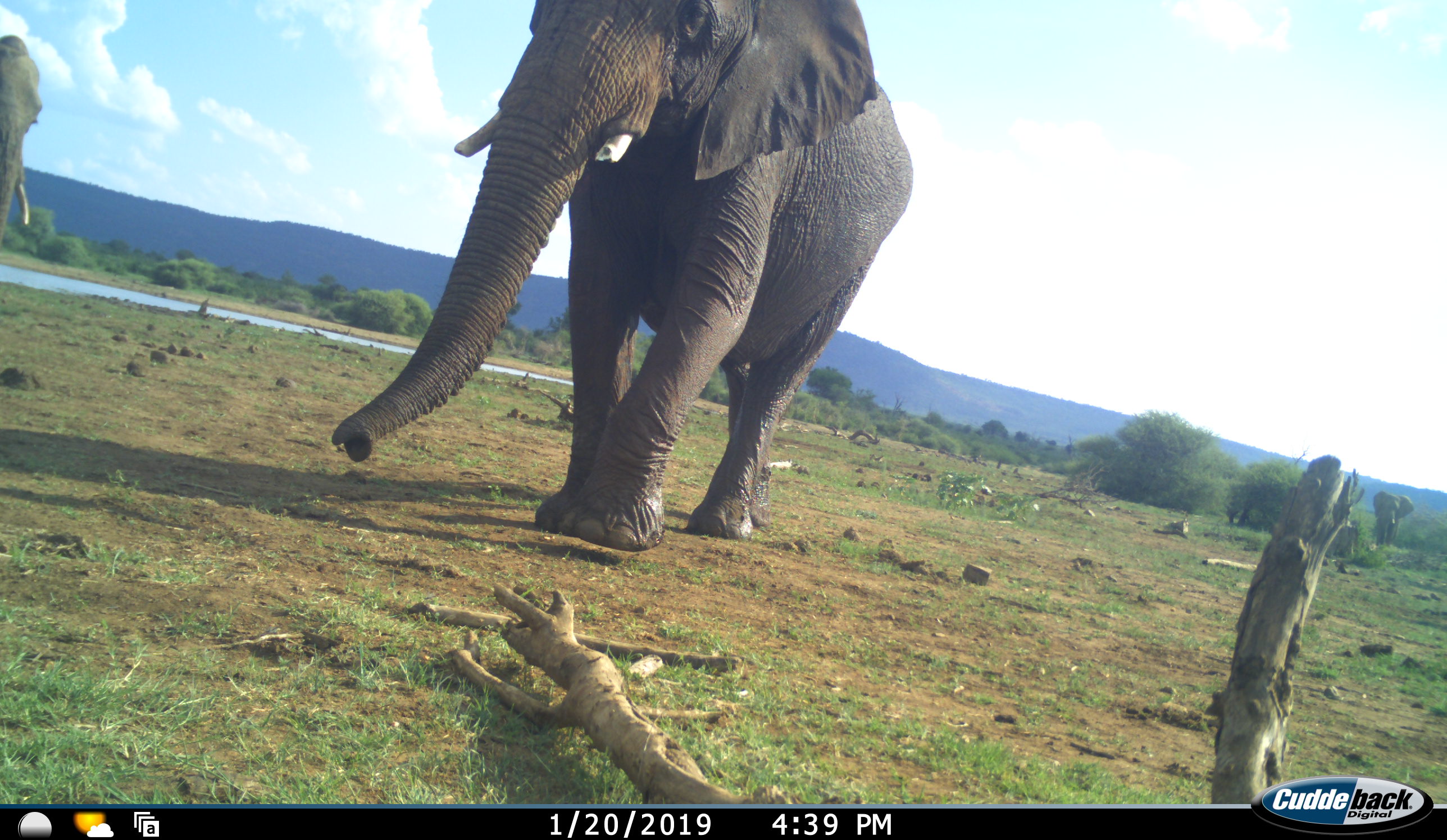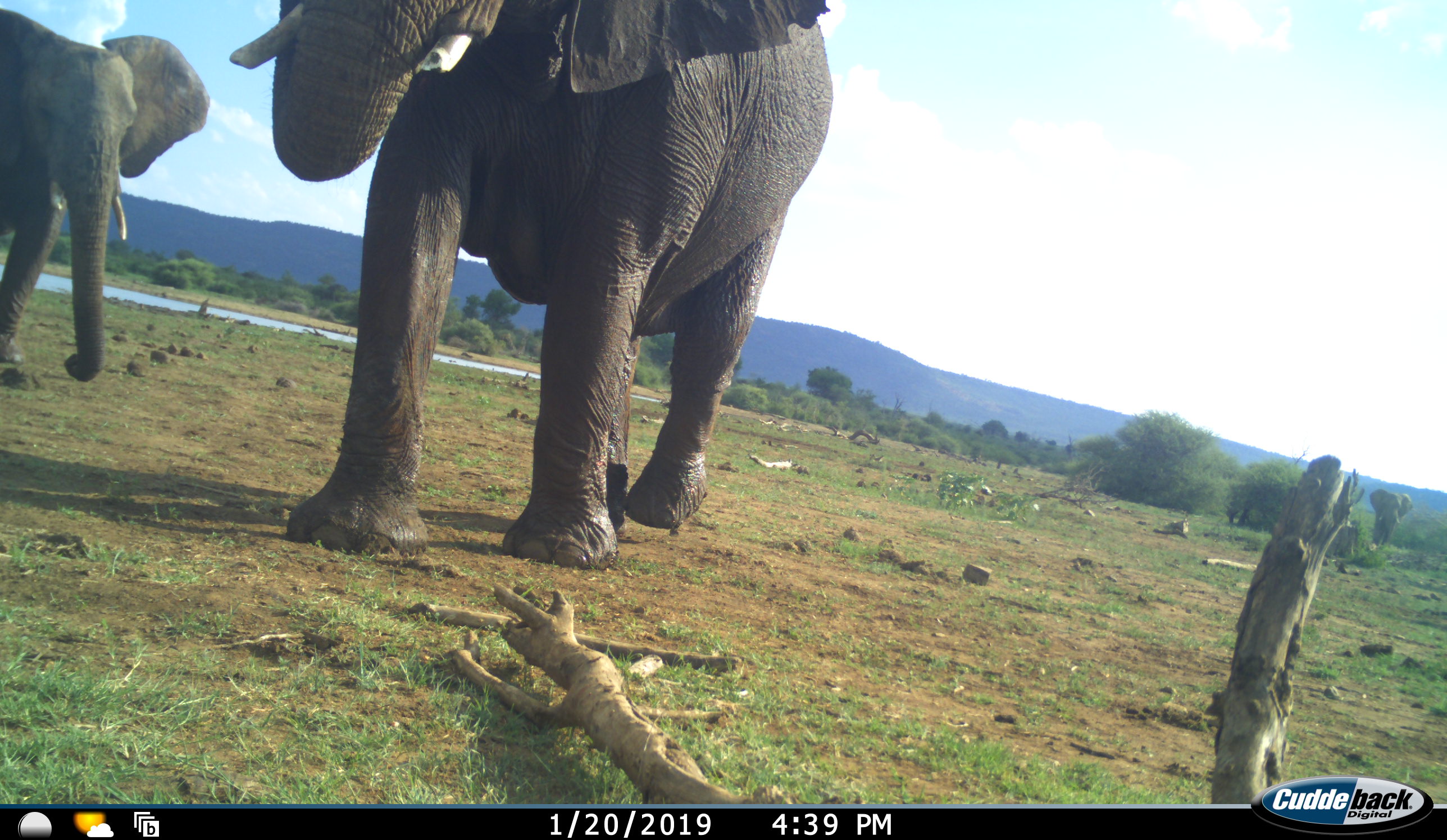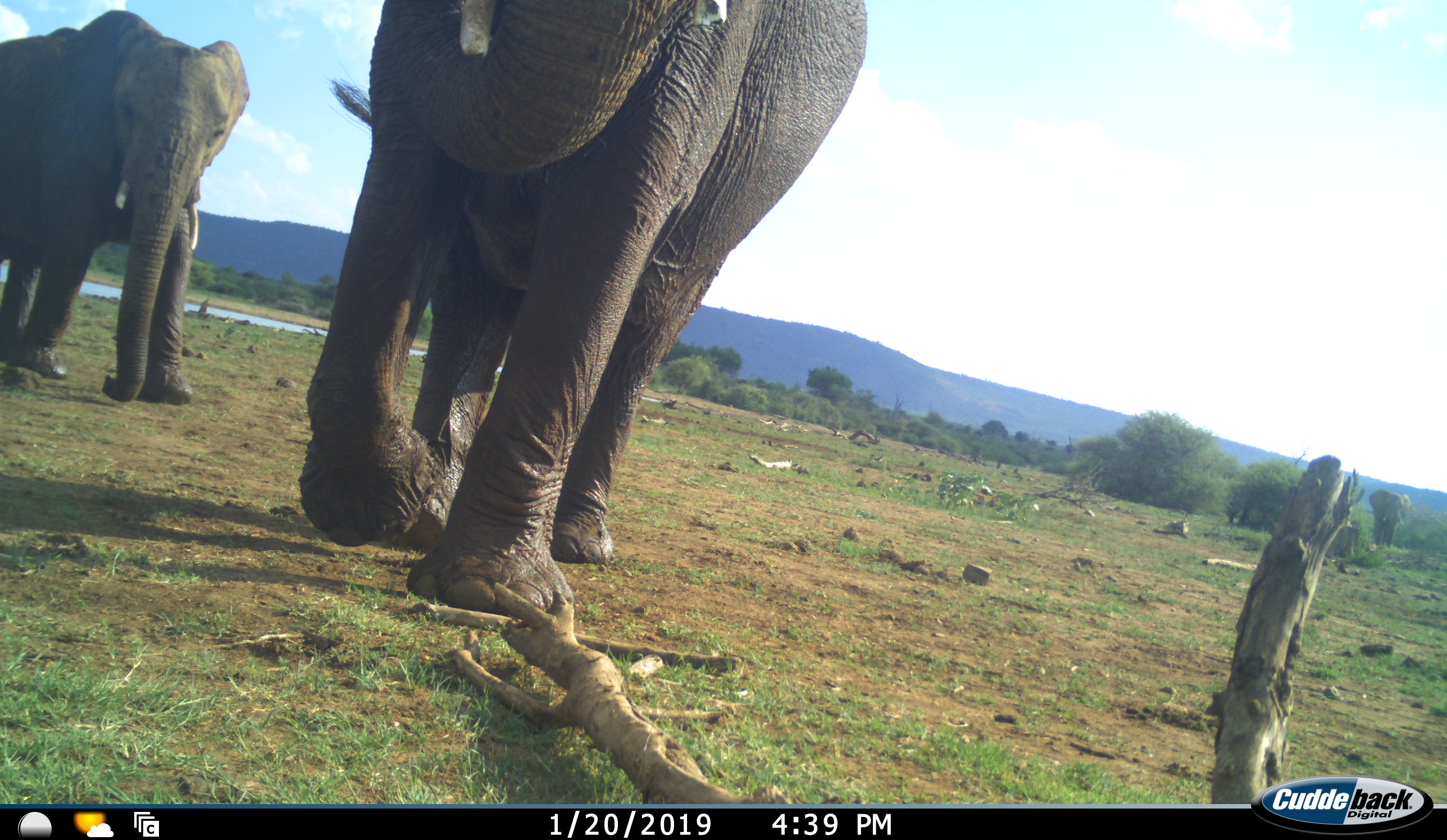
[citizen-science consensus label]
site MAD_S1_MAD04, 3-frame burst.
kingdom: Animalia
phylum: Chordata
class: Mammalia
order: Proboscidea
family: Elephantidae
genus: Loxodonta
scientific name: Loxodonta africana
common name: african bush elephant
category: elephant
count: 2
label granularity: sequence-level